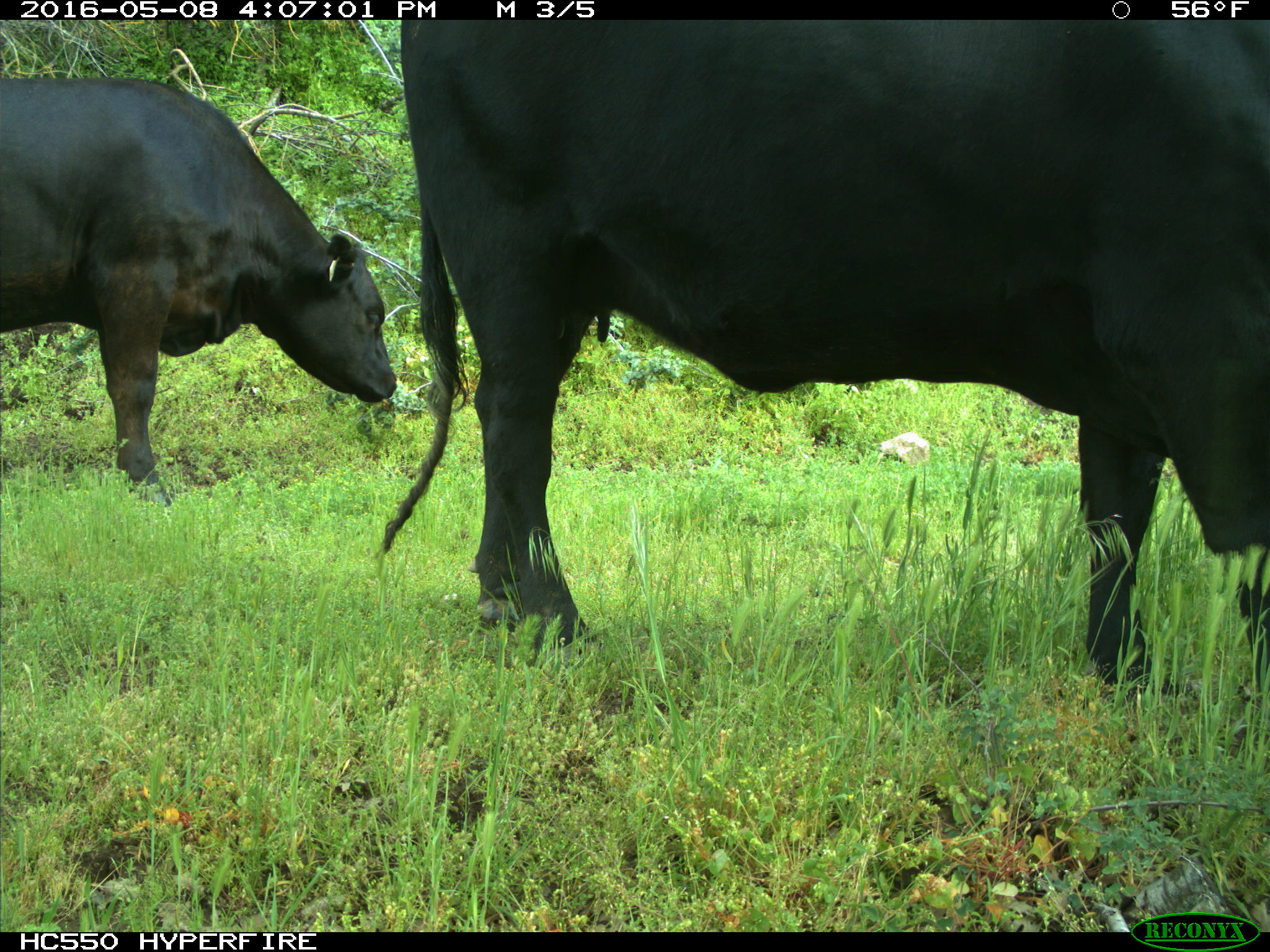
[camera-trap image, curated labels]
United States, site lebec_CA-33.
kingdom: Animalia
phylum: Chordata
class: Mammalia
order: Artiodactyla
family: Bovidae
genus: Bos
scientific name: Bos taurus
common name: domestic cow